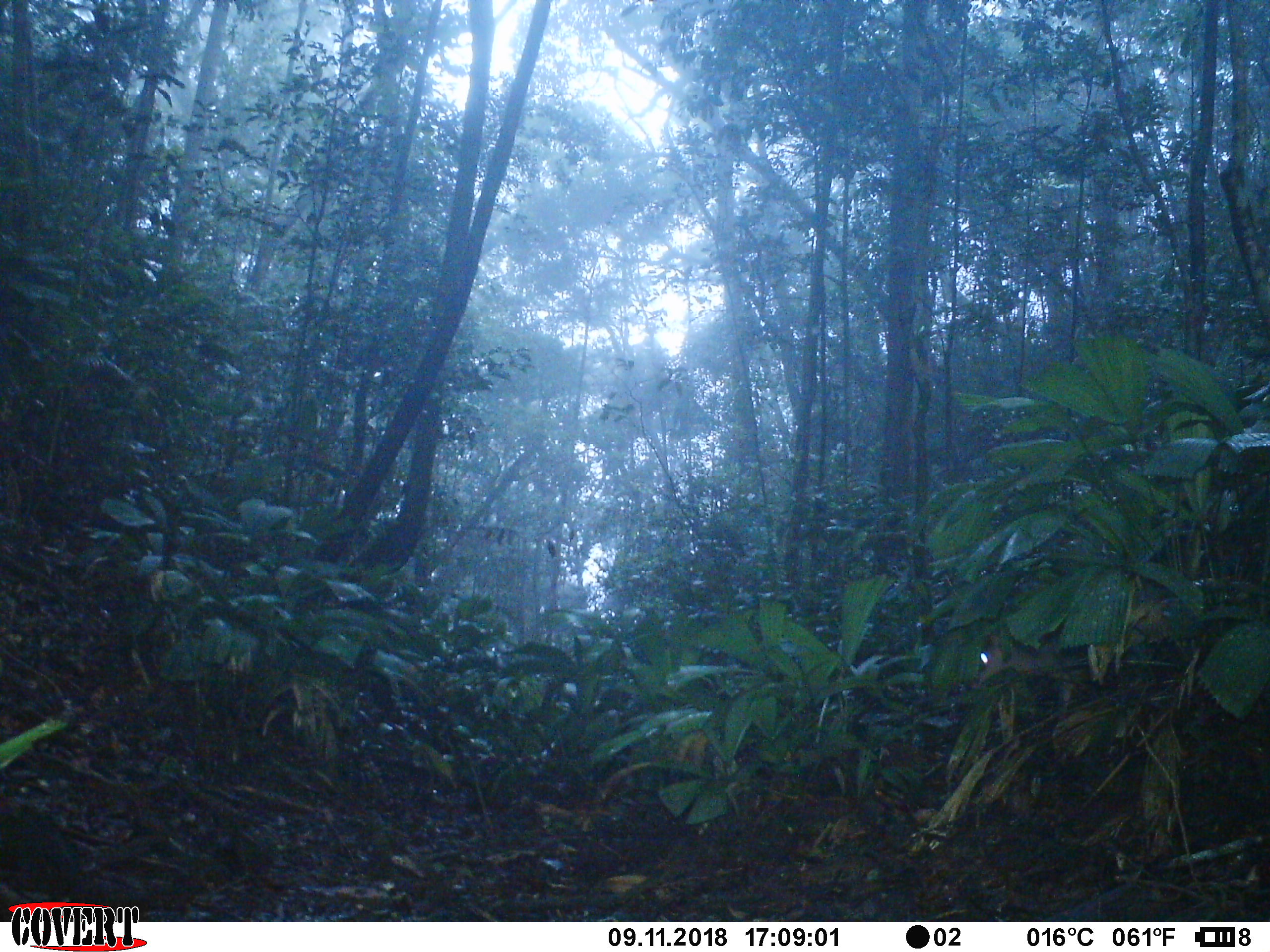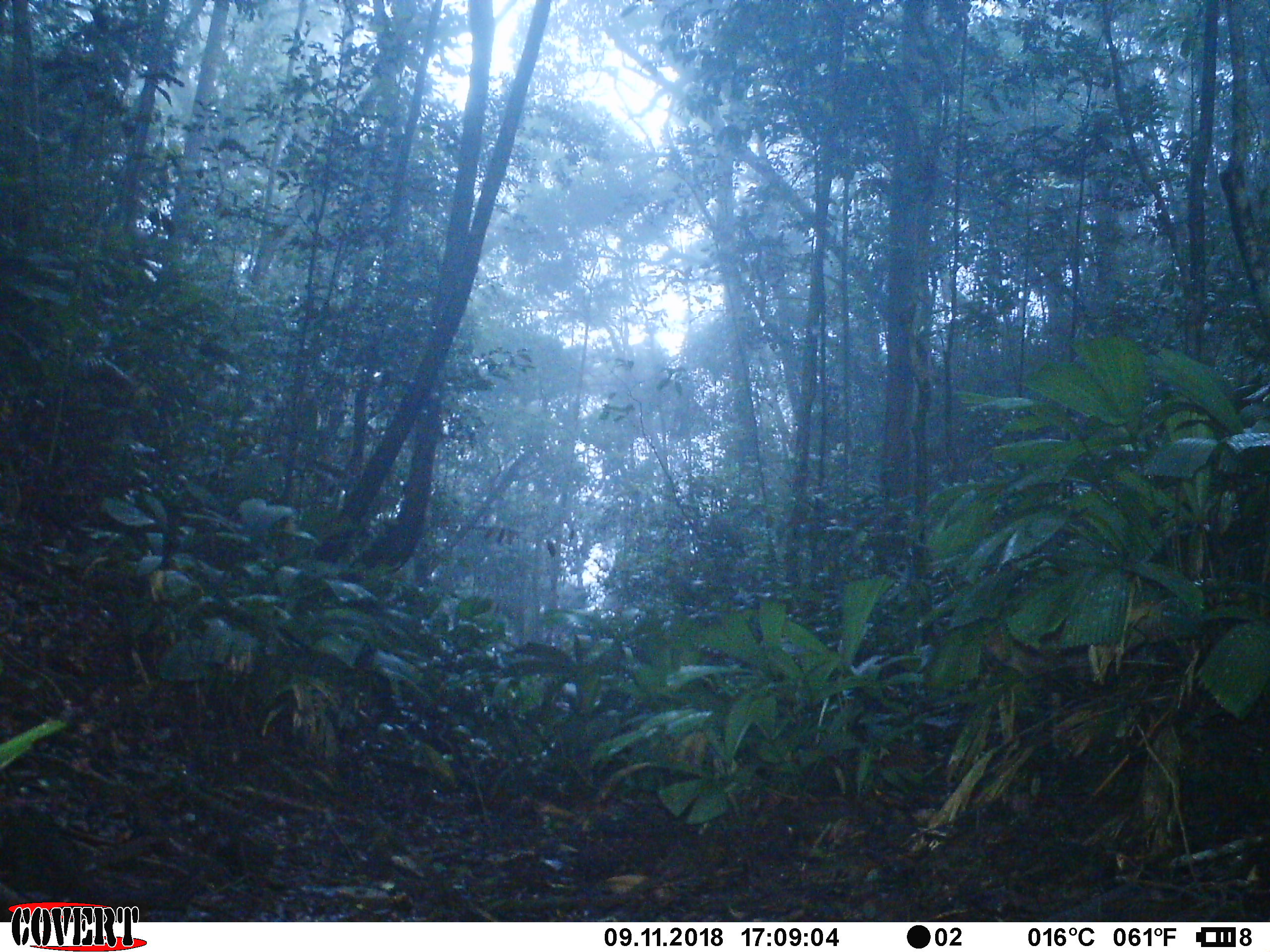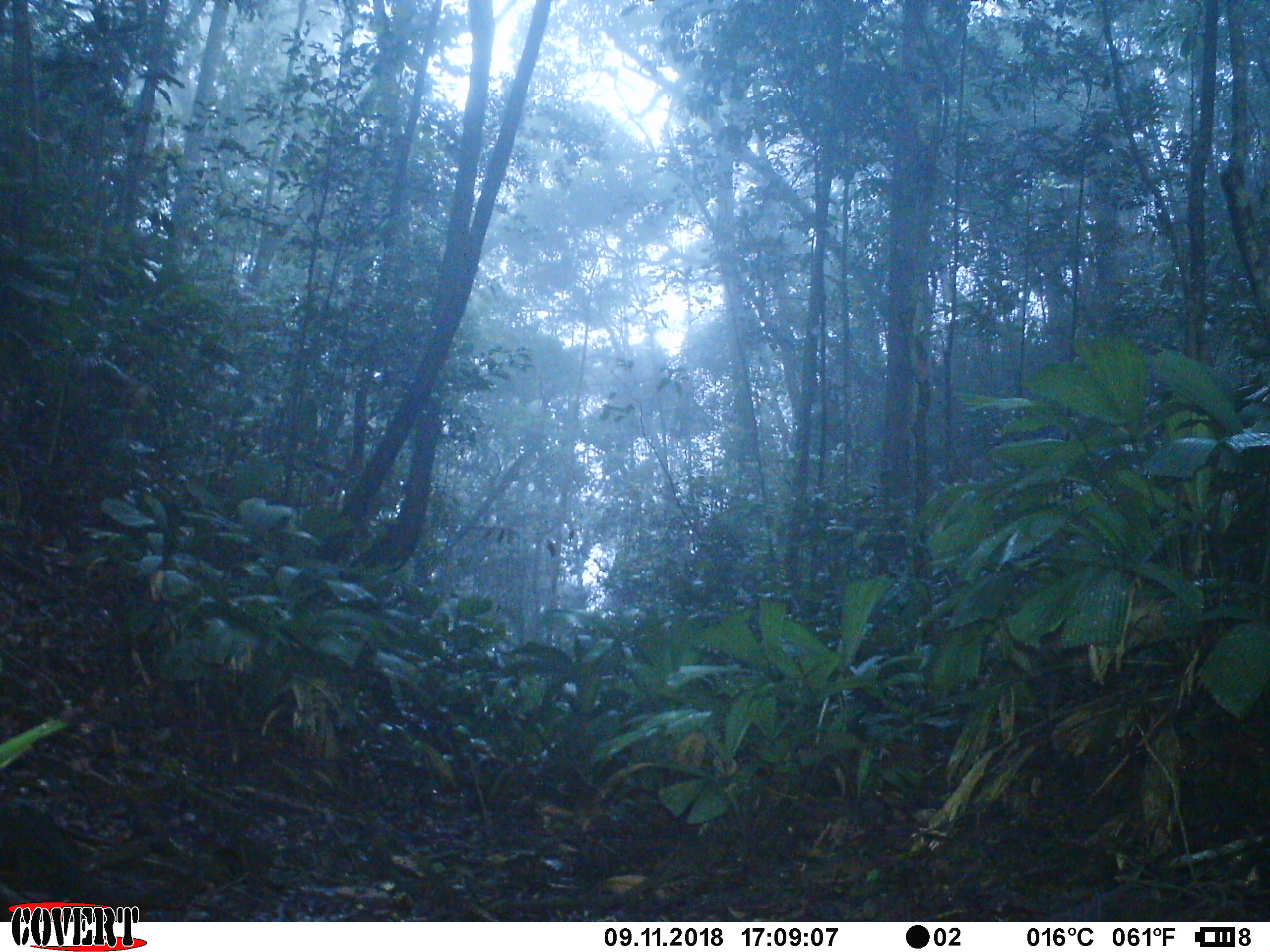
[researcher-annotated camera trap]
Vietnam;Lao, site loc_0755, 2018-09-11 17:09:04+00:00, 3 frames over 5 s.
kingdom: Animalia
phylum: Chordata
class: Mammalia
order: Artiodactyla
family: Cervidae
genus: Muntiacus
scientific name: Muntiacus rooseveltorum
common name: roosevelt's muntjac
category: roosevelts muntjac group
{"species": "roosevelts muntjac group (roosevelt's muntjac) (Muntiacus rooseveltorum)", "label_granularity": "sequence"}